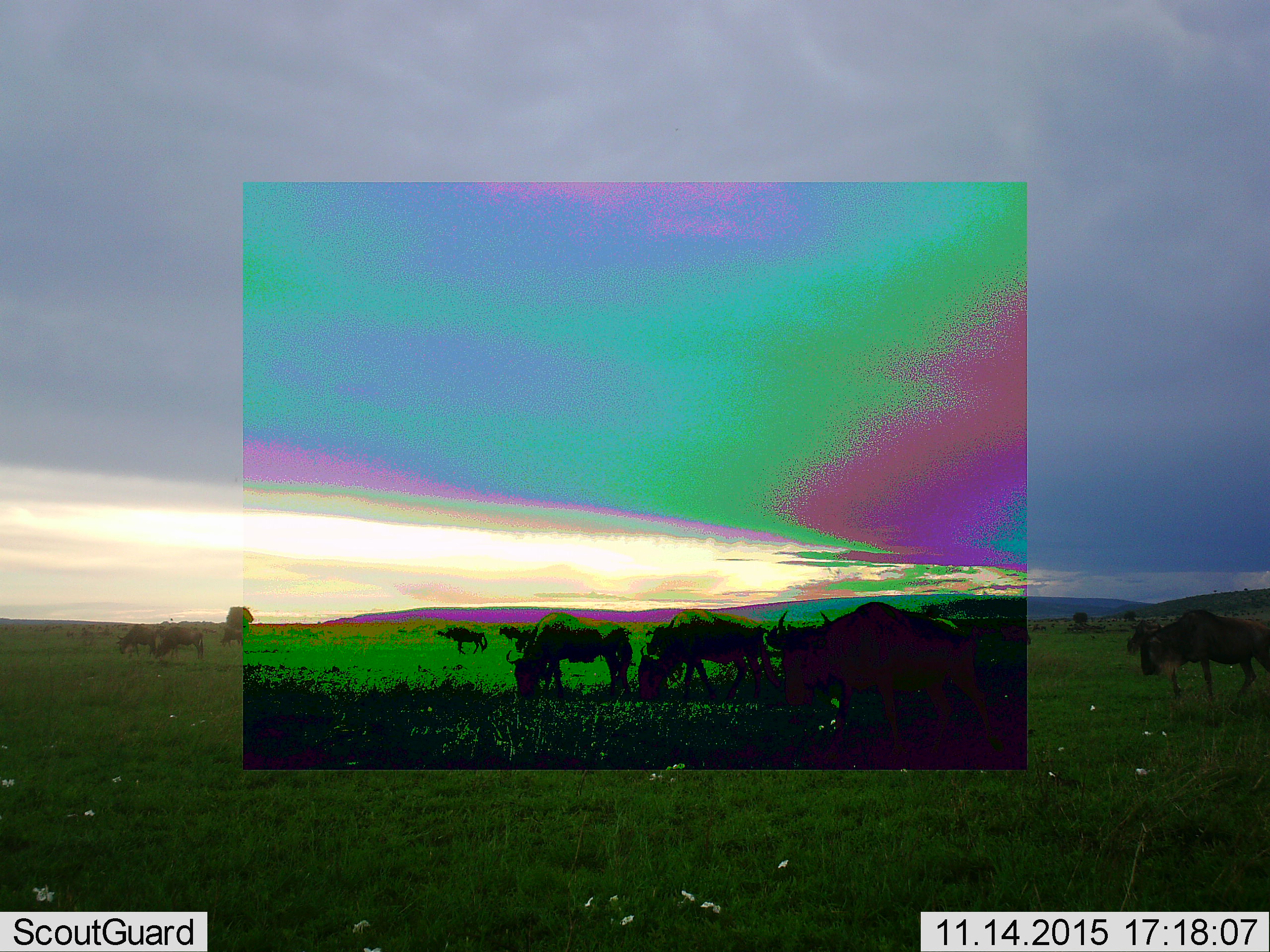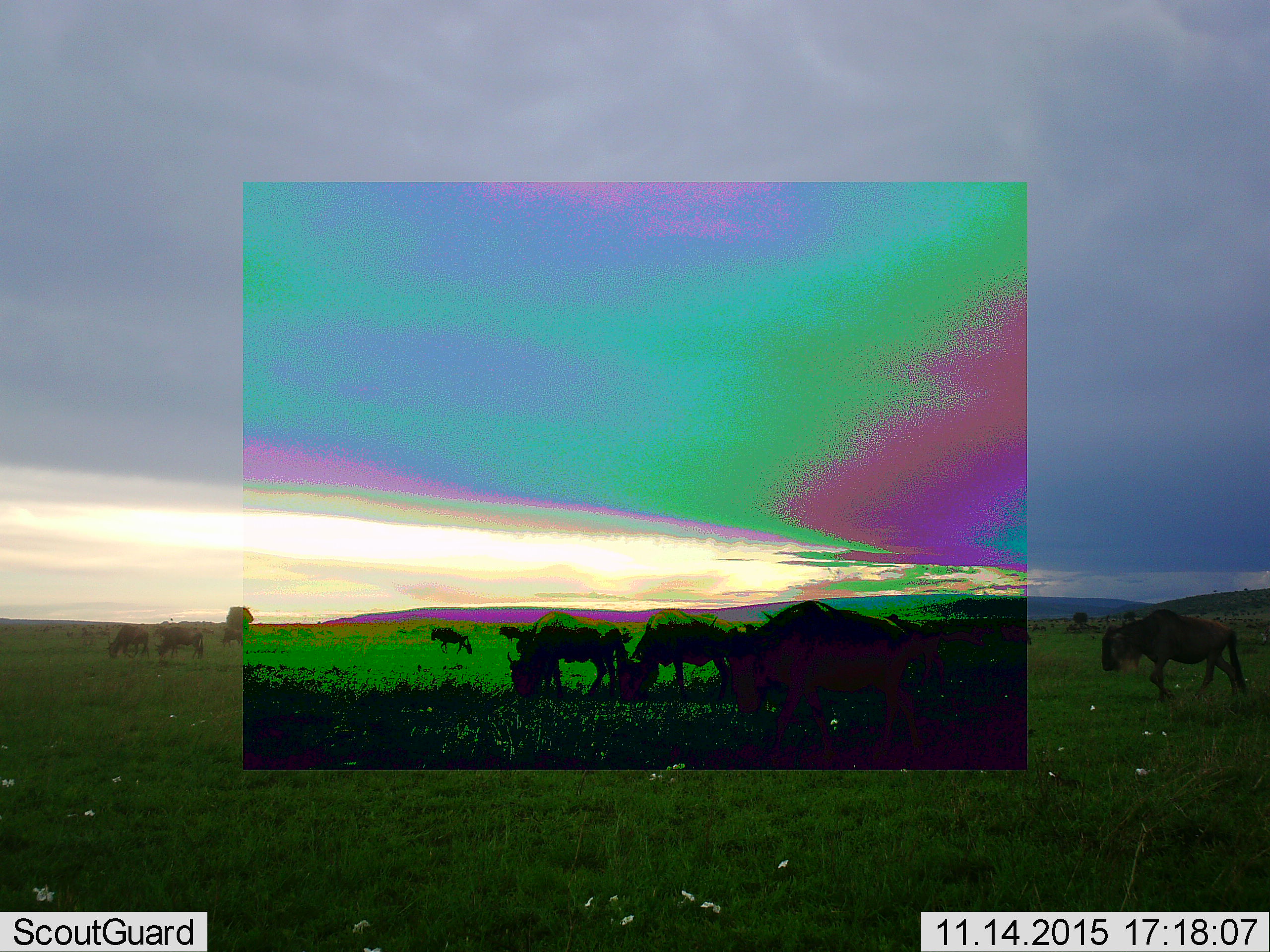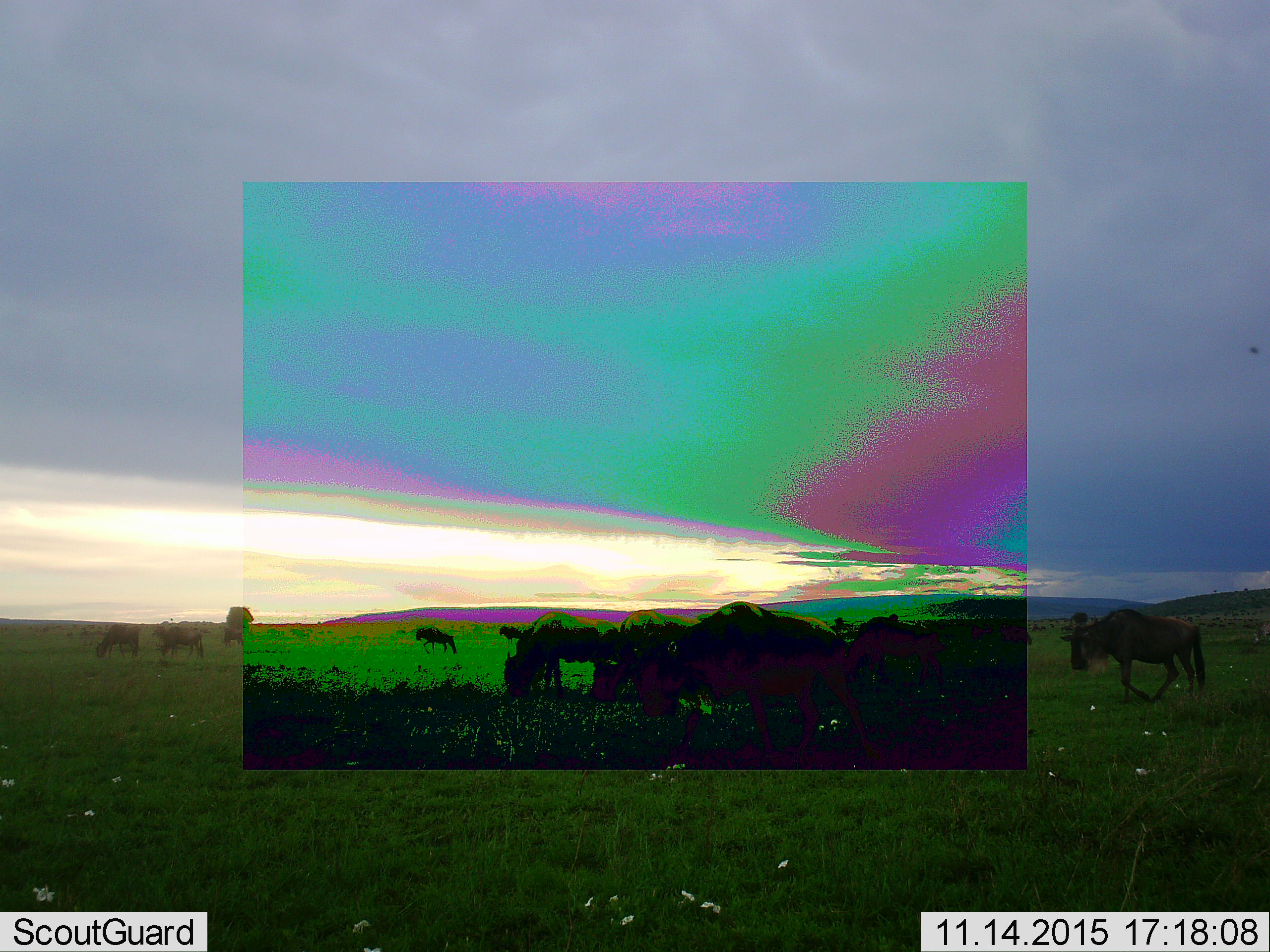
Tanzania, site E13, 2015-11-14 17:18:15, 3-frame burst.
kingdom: Animalia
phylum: Chordata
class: Mammalia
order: Artiodactyla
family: Bovidae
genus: Connochaetes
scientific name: Connochaetes taurinus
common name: blue wildebeest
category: wildebeest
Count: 11-50.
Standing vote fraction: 54%.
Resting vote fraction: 8%.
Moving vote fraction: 77%.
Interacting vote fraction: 0%.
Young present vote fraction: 8%.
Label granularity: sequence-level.